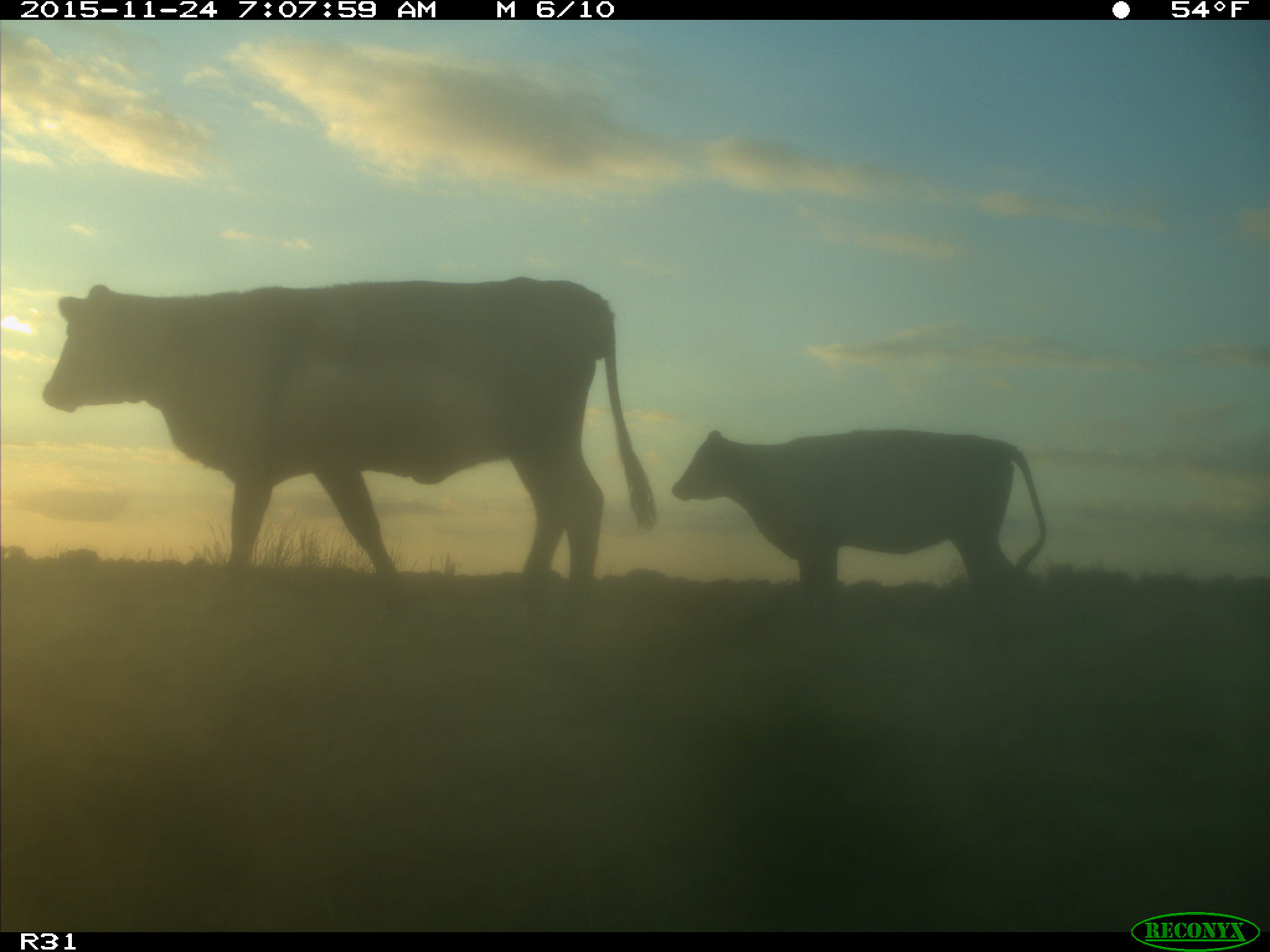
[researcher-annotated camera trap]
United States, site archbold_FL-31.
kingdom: Animalia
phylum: Chordata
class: Mammalia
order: Artiodactyla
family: Bovidae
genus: Bos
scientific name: Bos taurus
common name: domestic cow